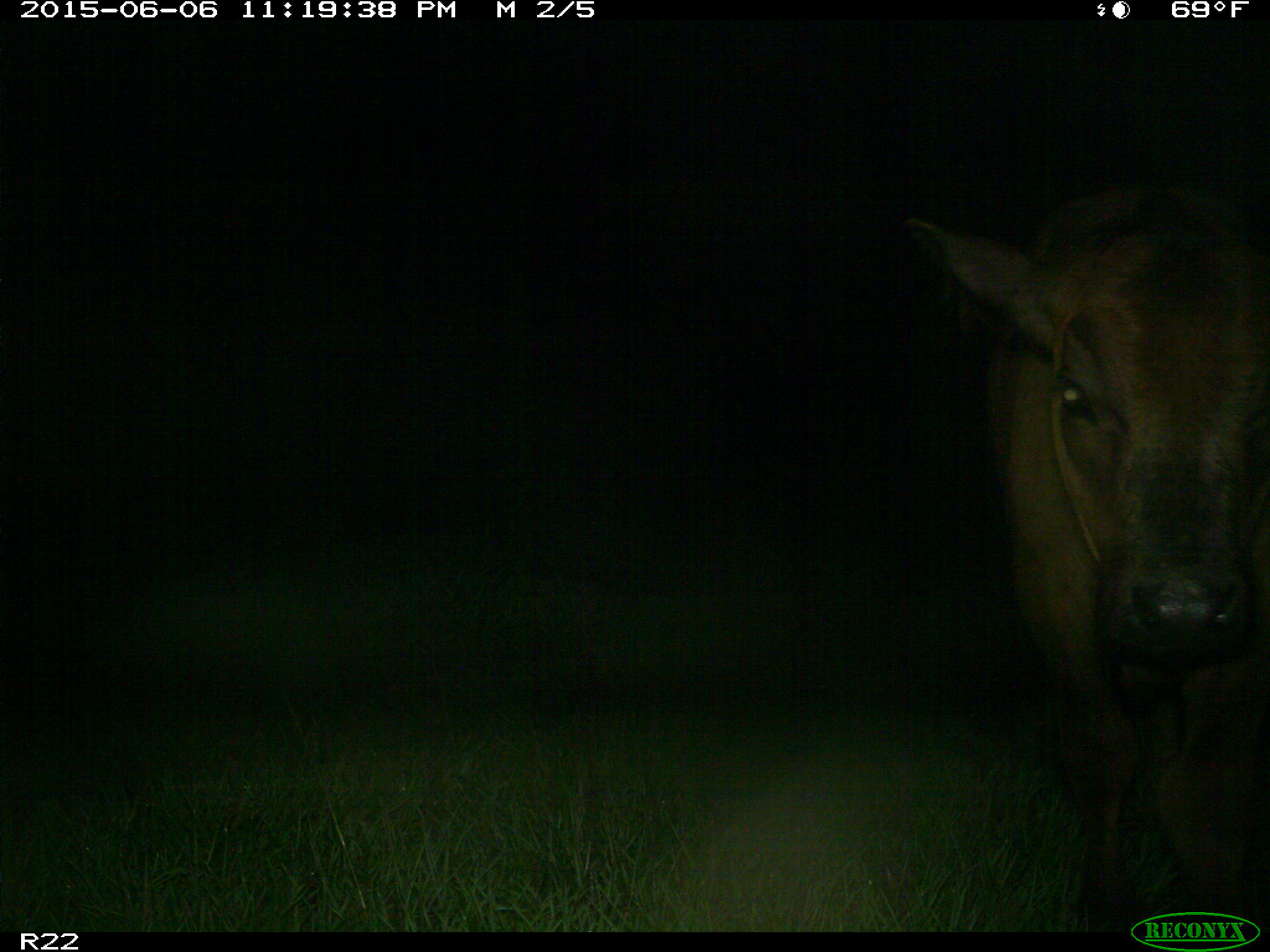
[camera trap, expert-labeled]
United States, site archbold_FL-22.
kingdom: Animalia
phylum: Chordata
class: Mammalia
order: Artiodactyla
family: Bovidae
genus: Bos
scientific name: Bos taurus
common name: domestic cow